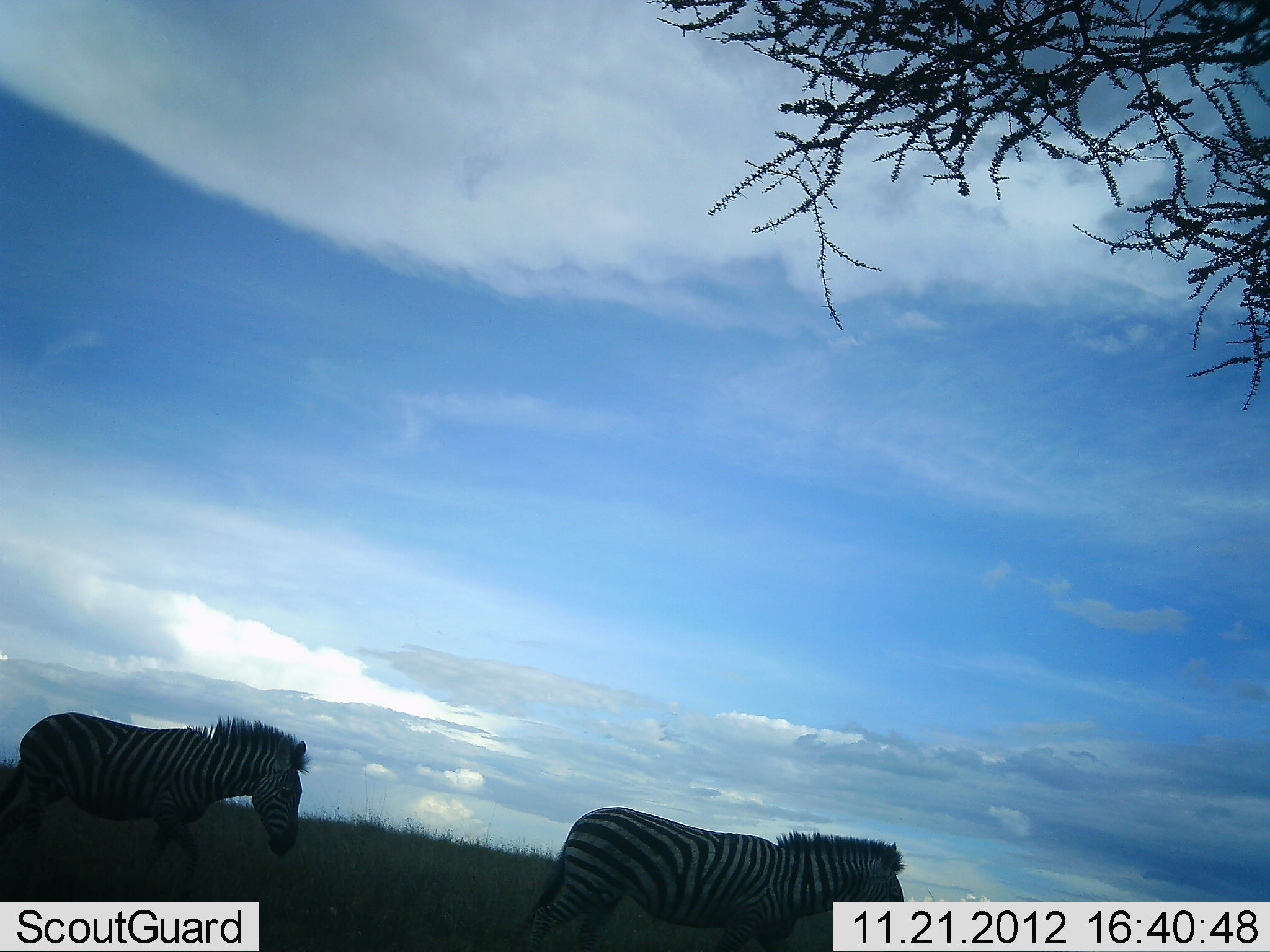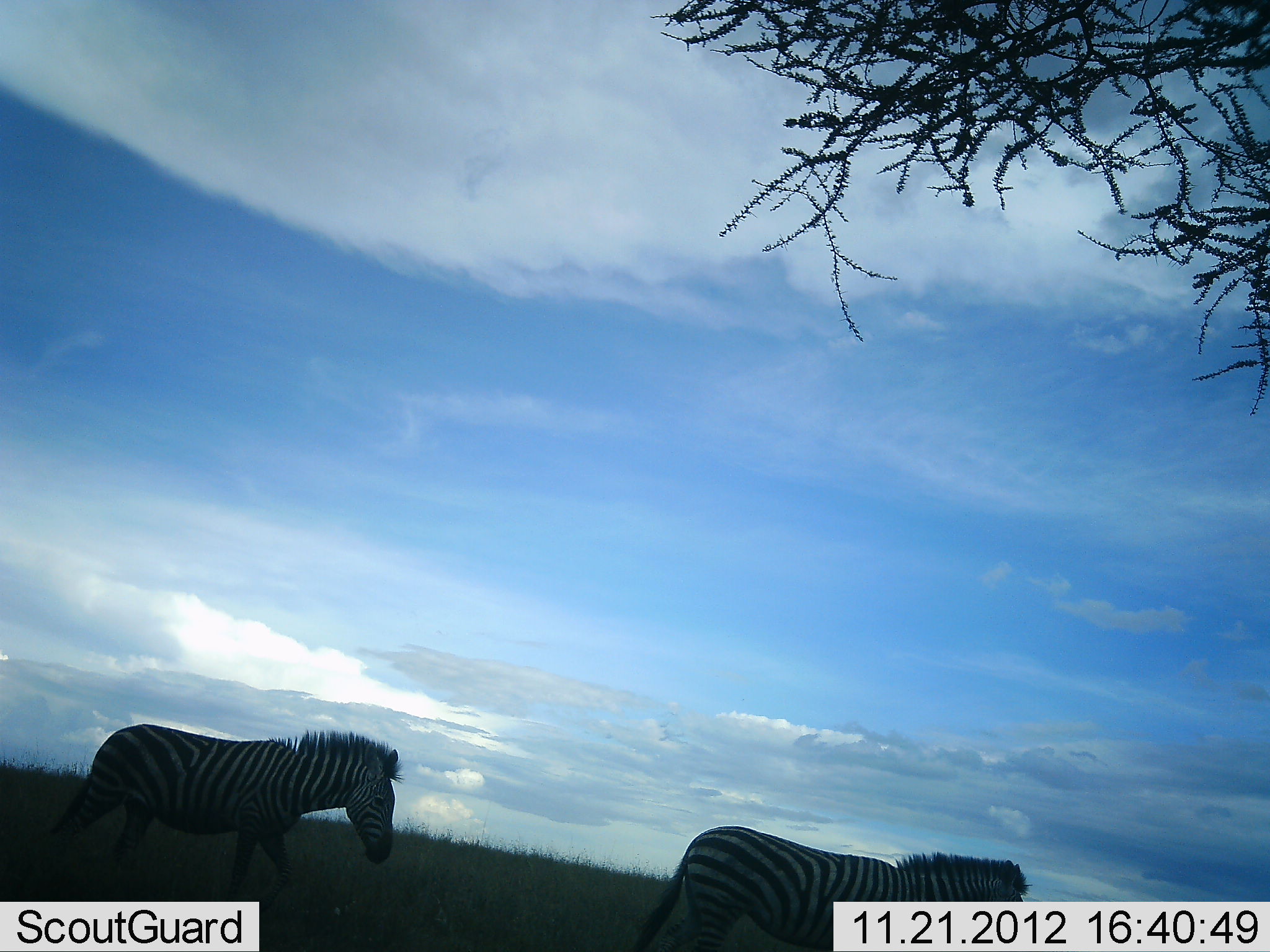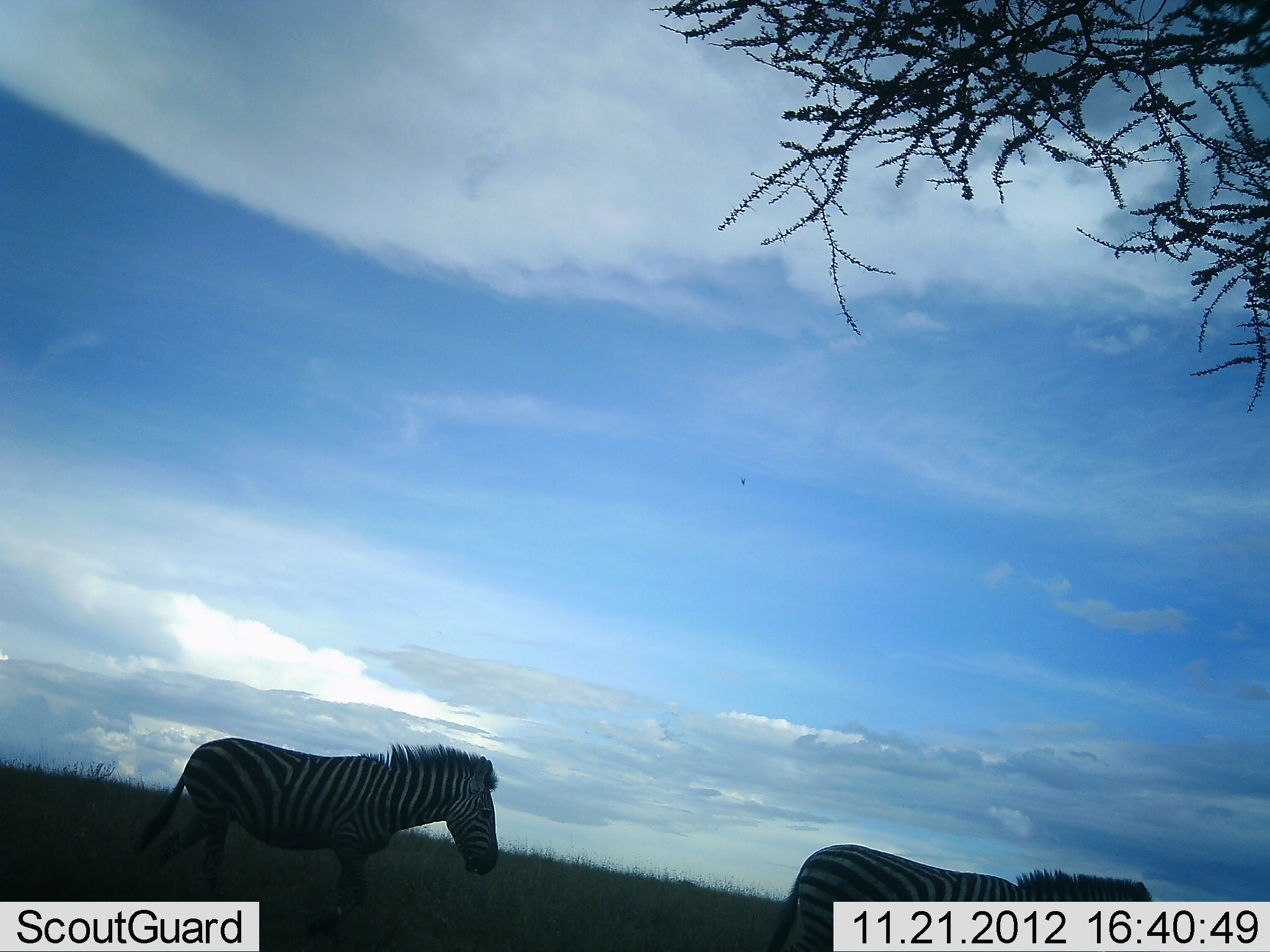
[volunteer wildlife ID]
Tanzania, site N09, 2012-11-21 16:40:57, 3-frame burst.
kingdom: Animalia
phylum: Chordata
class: Mammalia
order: Perissodactyla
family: Equidae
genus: Equus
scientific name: Equus quagga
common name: plains zebra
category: zebra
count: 2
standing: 0%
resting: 0%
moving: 100%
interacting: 0%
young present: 0%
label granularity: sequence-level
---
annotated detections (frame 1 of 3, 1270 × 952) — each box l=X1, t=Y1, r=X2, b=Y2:
animal: l=0, t=714, r=311, b=901; l=516, t=806, r=905, b=952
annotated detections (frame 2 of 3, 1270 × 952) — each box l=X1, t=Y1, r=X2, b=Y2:
animal: l=38, t=723, r=405, b=925; l=630, t=825, r=1031, b=952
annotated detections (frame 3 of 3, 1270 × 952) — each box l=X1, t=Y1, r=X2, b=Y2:
animal: l=133, t=738, r=500, b=941; l=768, t=843, r=1152, b=952